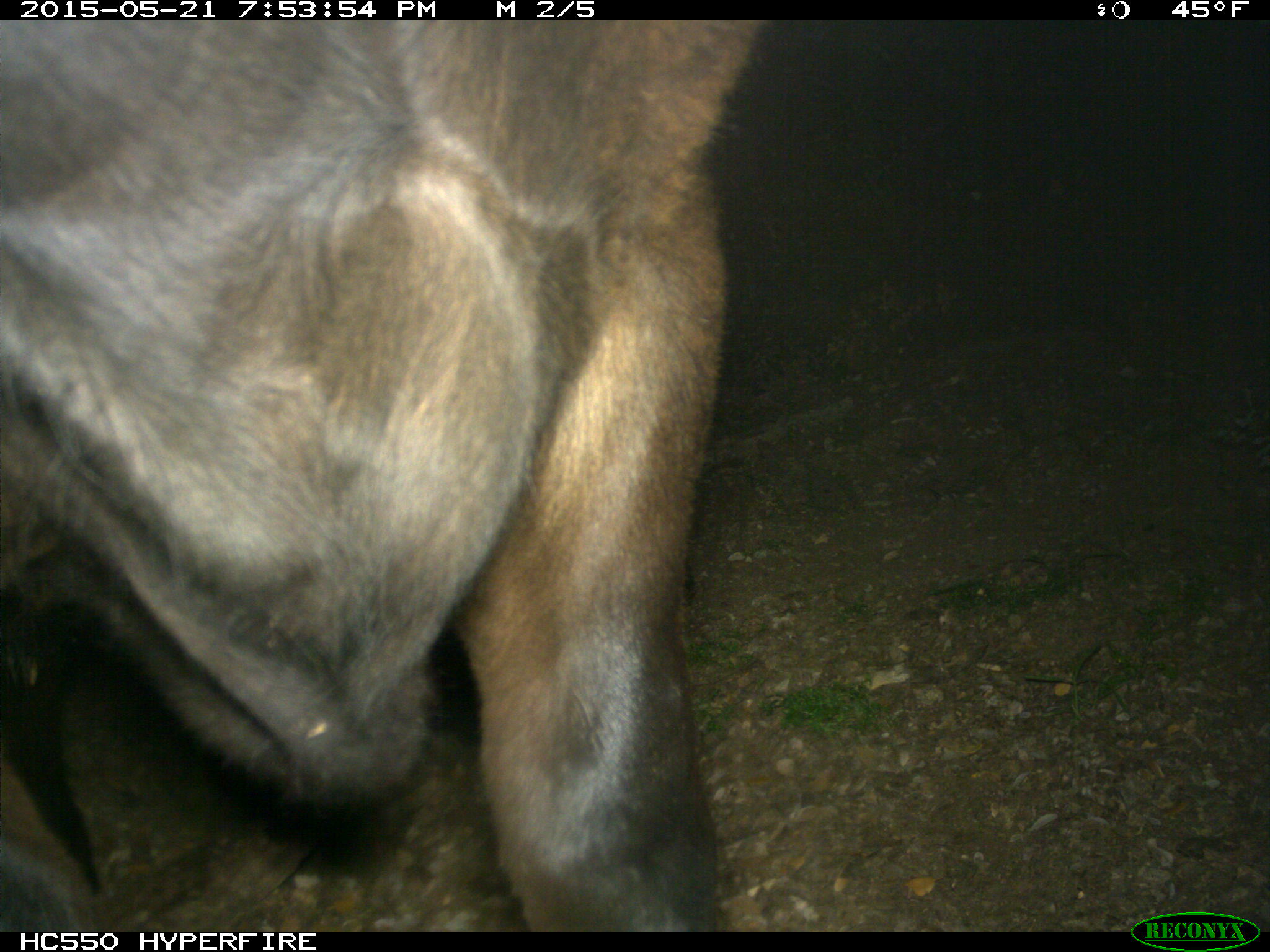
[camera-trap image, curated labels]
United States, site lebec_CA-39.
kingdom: Animalia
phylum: Chordata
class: Mammalia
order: Artiodactyla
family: Bovidae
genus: Bos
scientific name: Bos taurus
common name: domestic cow